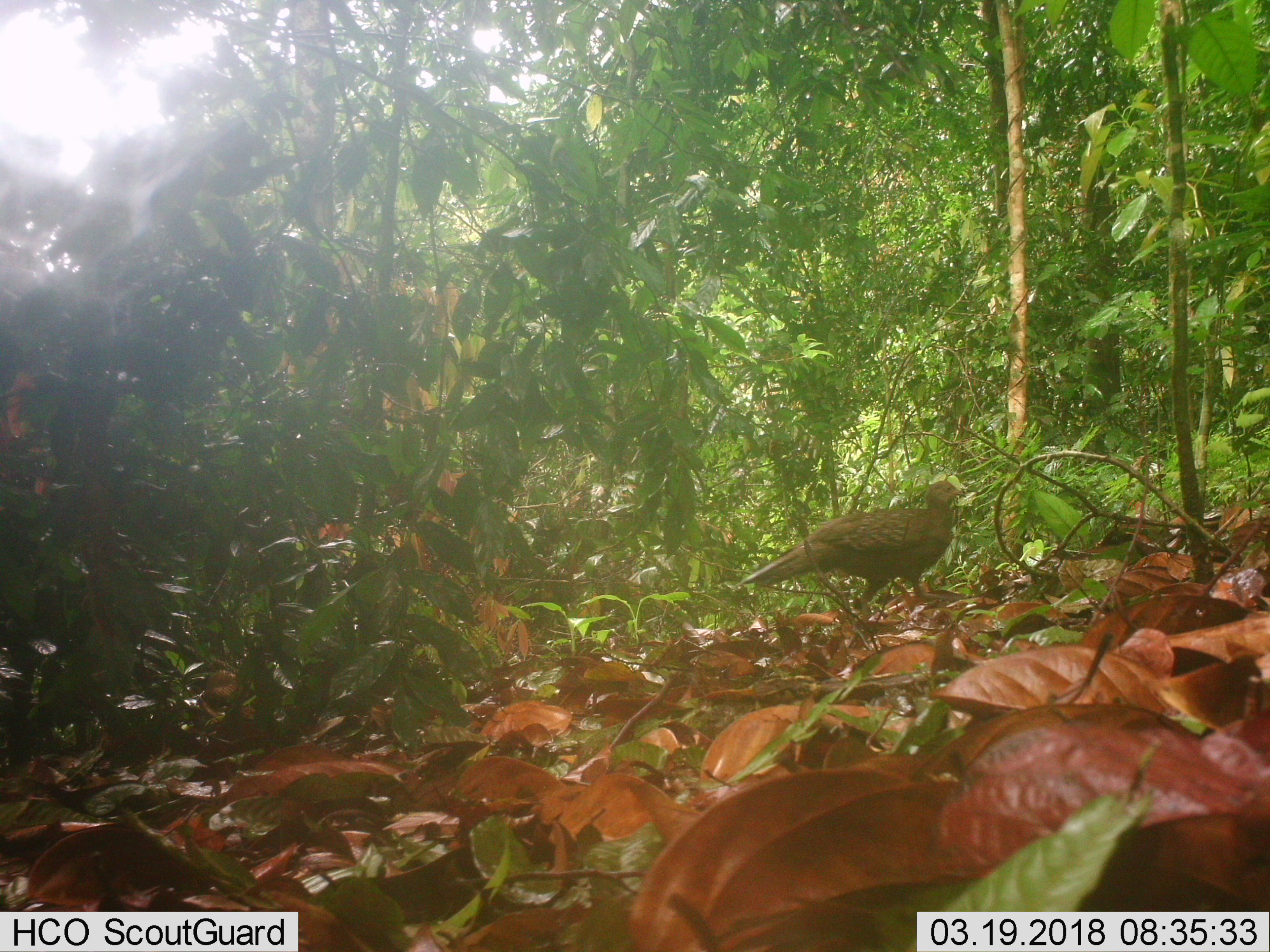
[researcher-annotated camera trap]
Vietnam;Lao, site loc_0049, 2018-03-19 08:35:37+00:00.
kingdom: Animalia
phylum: Chordata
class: Aves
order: Galliformes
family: Phasianidae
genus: Polyplectron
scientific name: Polyplectron bicalcaratum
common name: gray peacock-pheasant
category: grey peacock pheasant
Grey peacock pheasant (gray peacock-pheasant) (Polyplectron bicalcaratum). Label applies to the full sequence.